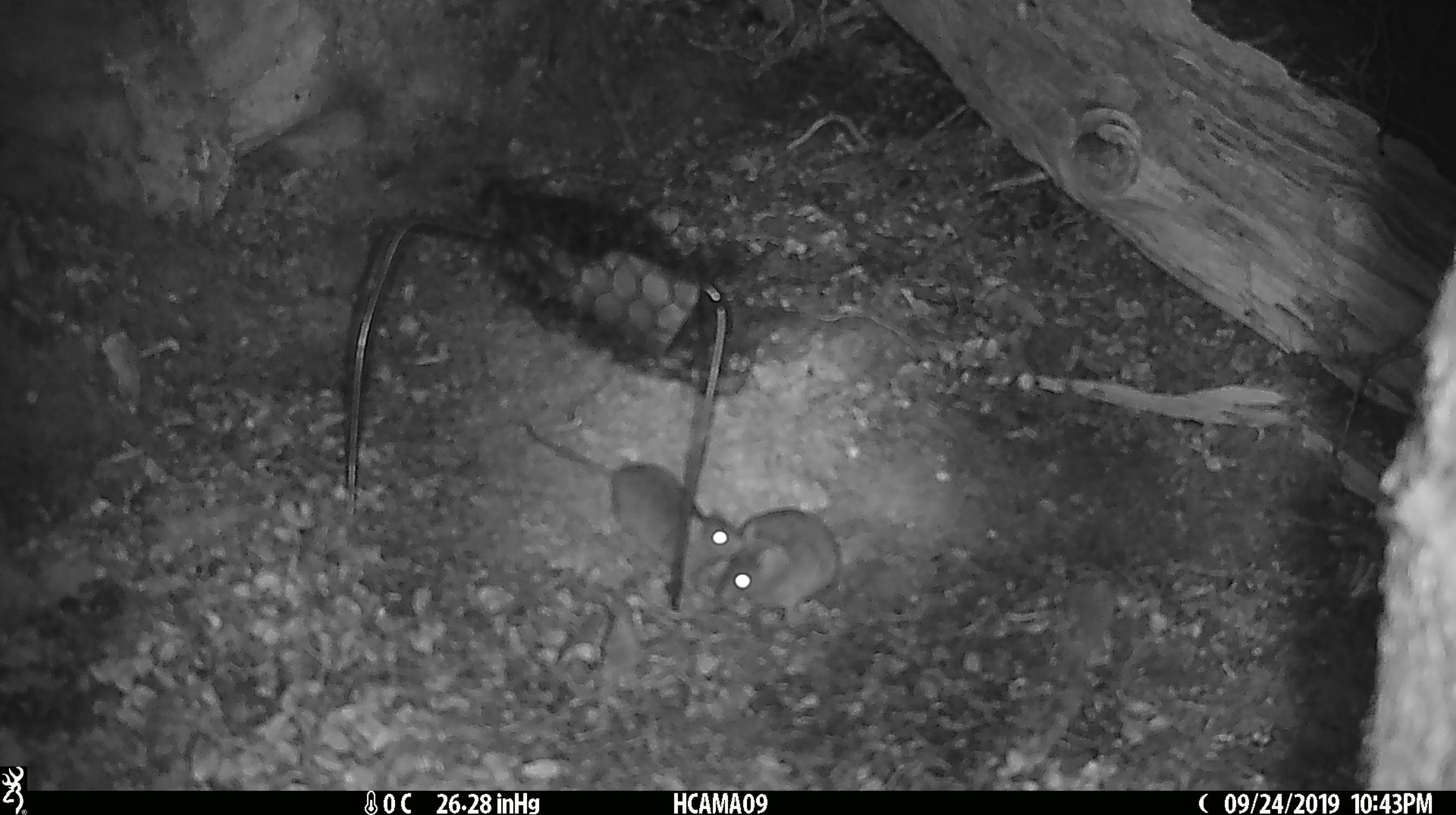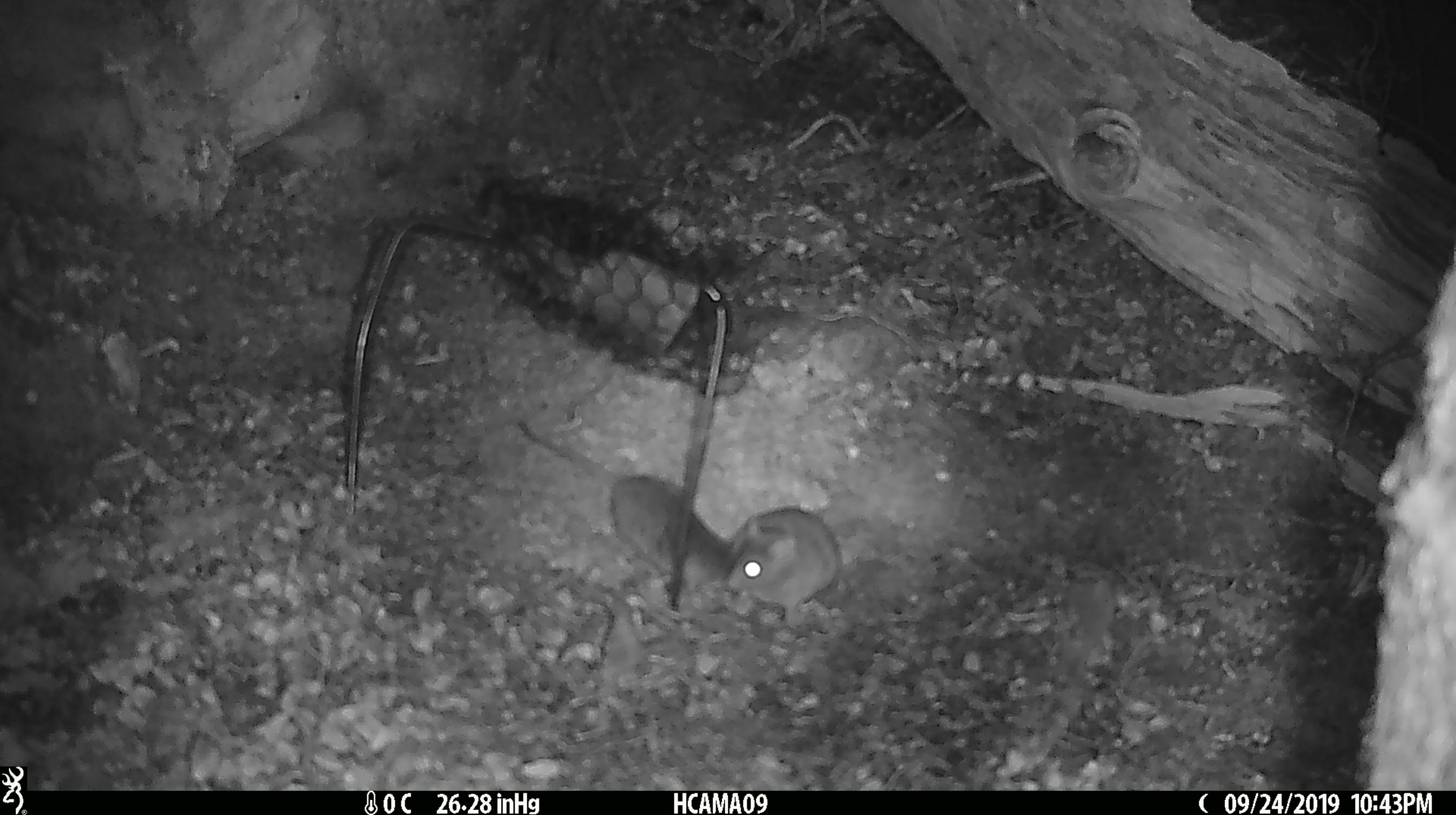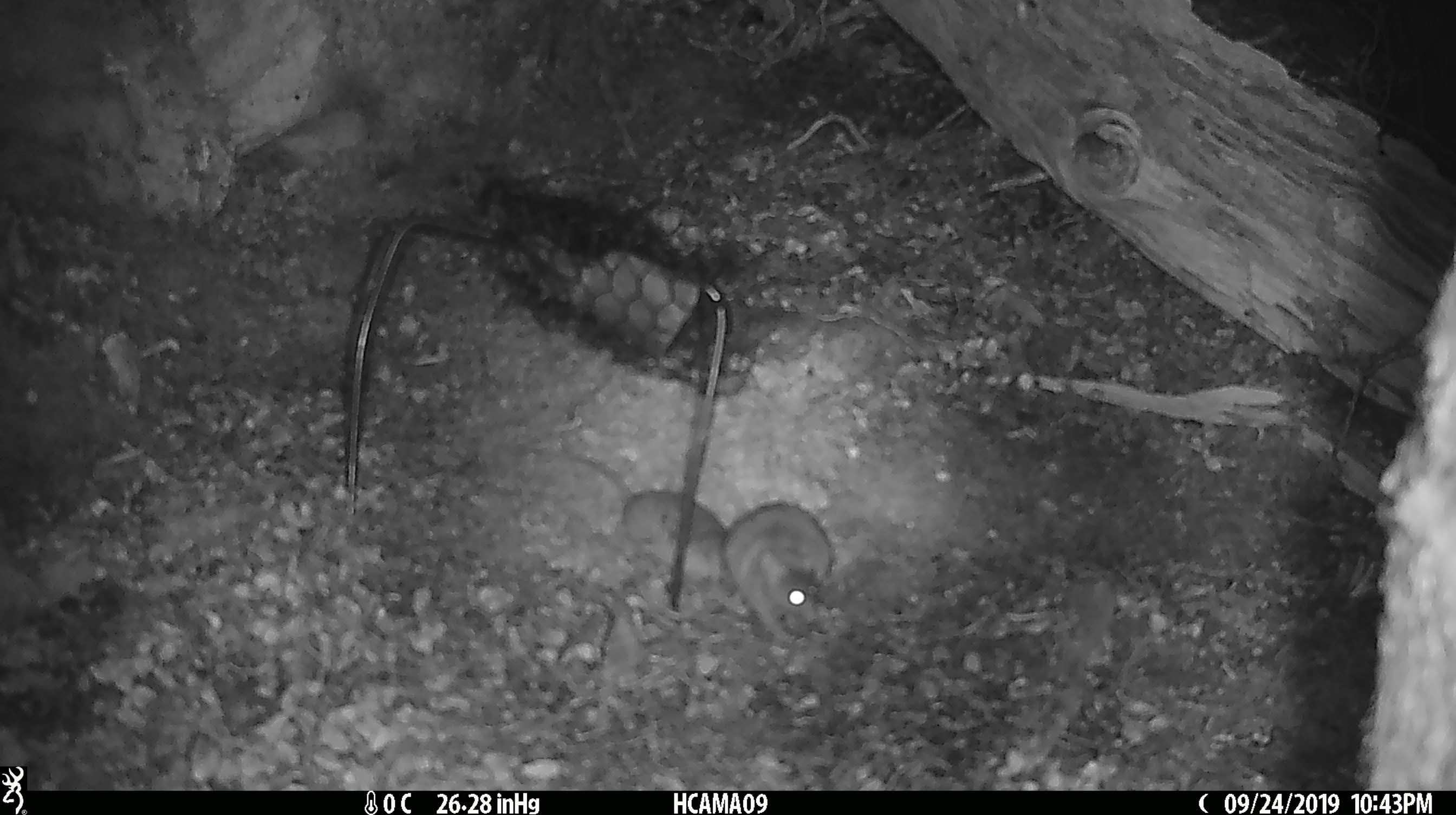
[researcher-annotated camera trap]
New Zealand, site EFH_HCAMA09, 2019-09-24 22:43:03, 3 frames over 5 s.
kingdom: Animalia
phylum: Chordata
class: Mammalia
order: Rodentia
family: Muridae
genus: Mus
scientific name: Mus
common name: mouse